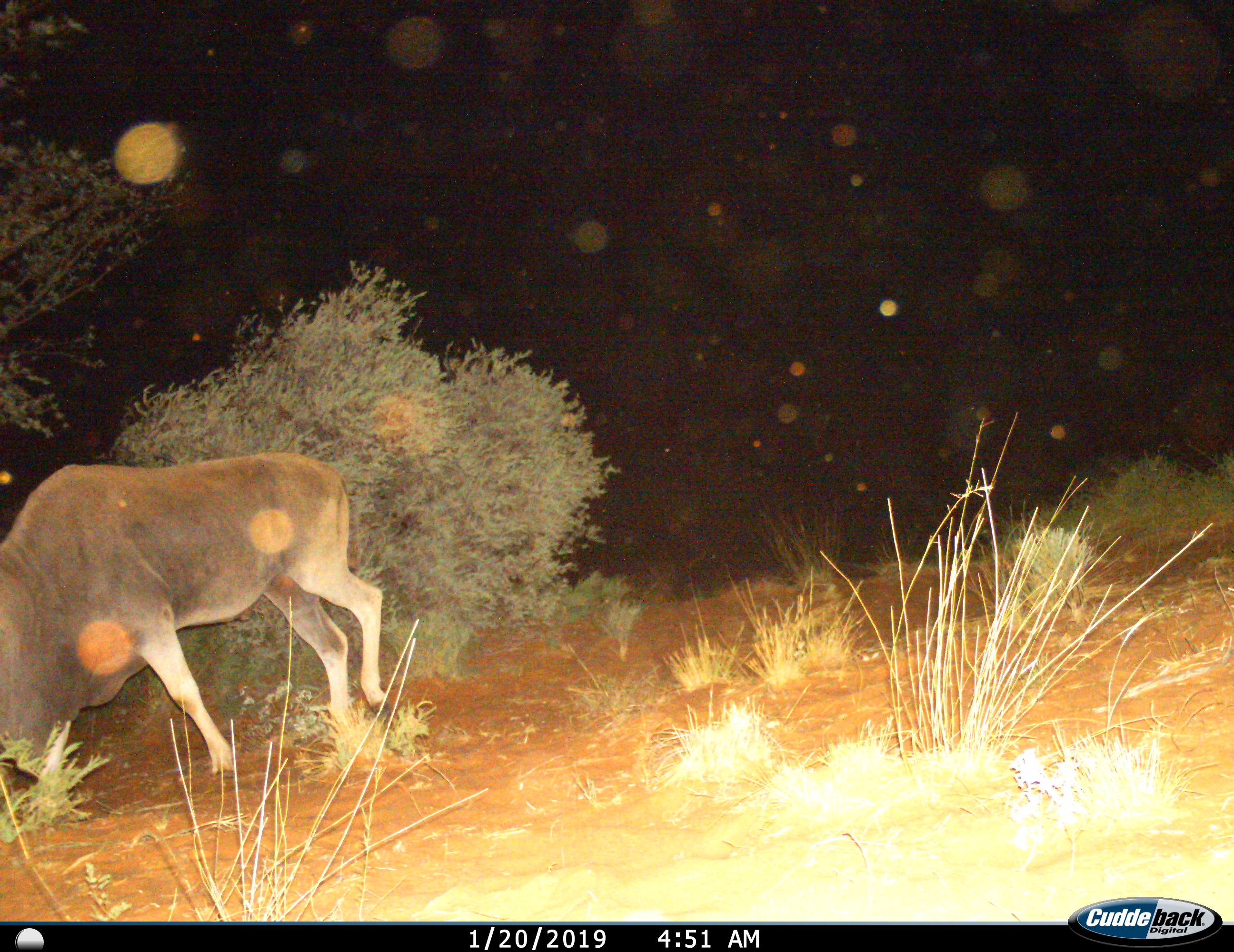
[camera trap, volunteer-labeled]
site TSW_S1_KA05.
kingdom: Animalia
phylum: Chordata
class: Mammalia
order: Artiodactyla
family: Bovidae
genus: Tragelaphus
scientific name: Tragelaphus oryx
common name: eland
Eland (Tragelaphus oryx), count 1. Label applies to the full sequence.